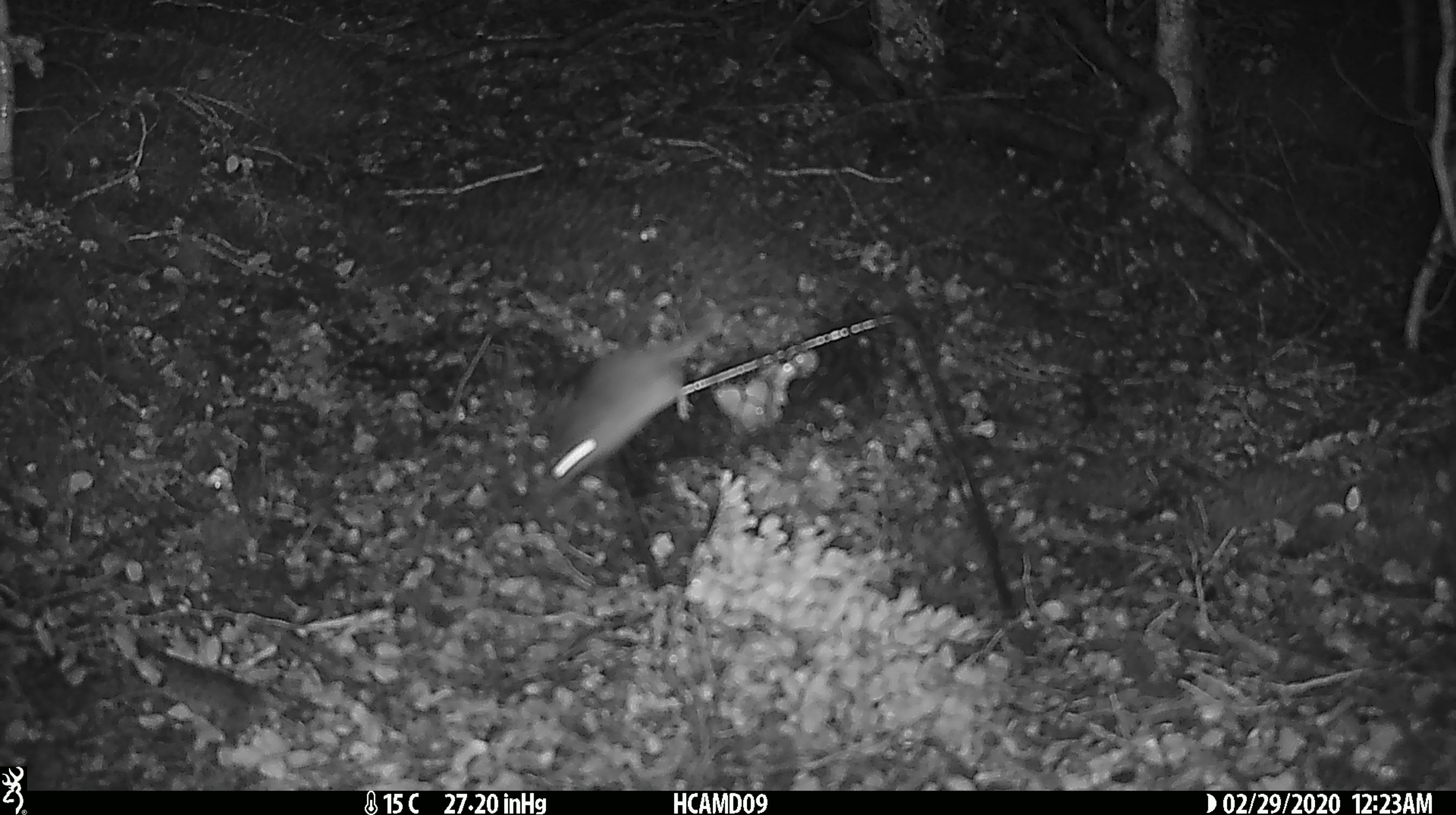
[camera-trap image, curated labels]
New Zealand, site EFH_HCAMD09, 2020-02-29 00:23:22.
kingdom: Animalia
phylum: Chordata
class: Mammalia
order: Rodentia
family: Muridae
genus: Mus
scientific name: Mus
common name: mouse